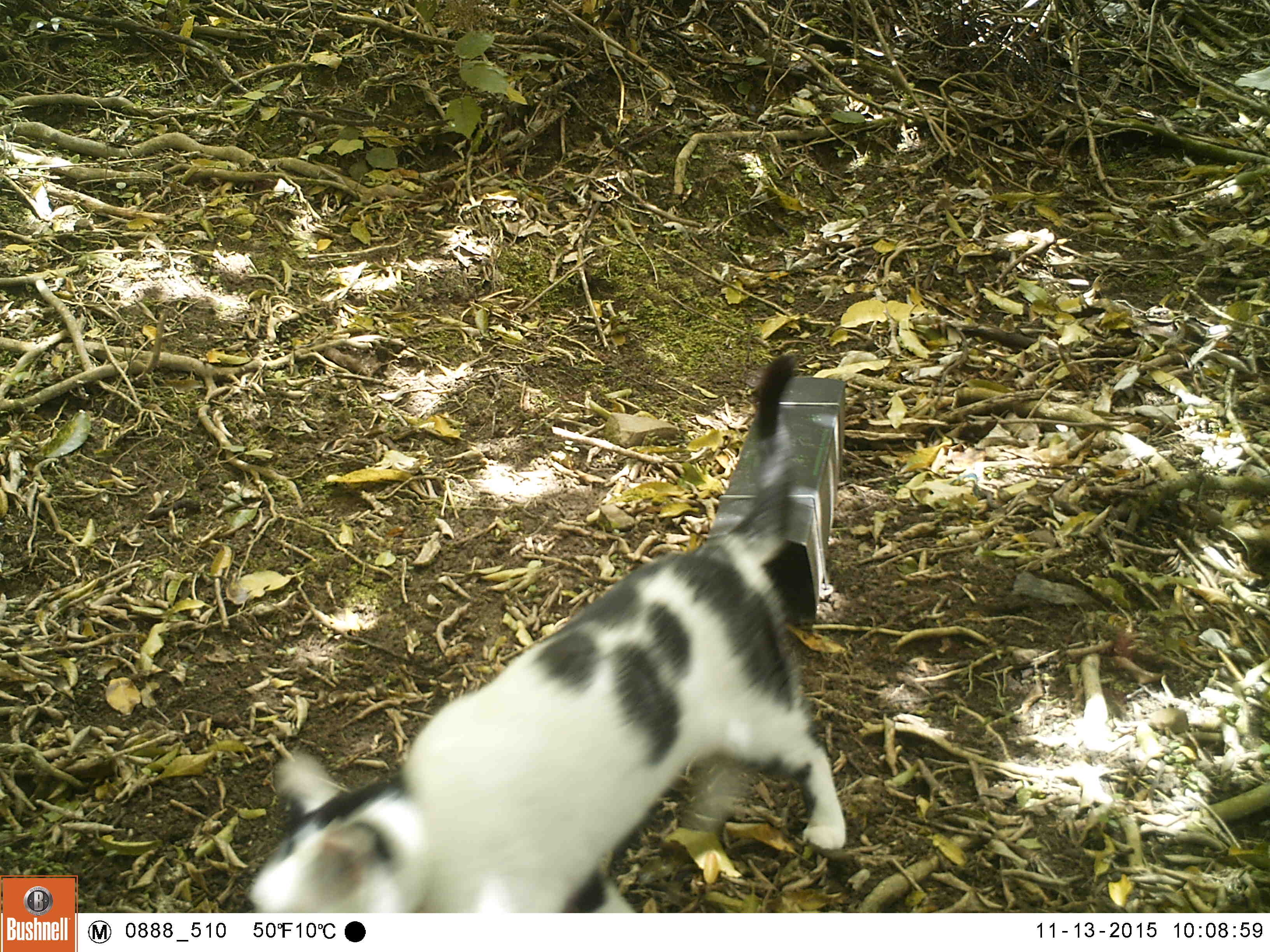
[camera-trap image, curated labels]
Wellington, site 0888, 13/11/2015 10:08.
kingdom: Animalia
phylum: Chordata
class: Mammalia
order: Carnivora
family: Felidae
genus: Felis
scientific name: Felis catus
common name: cat